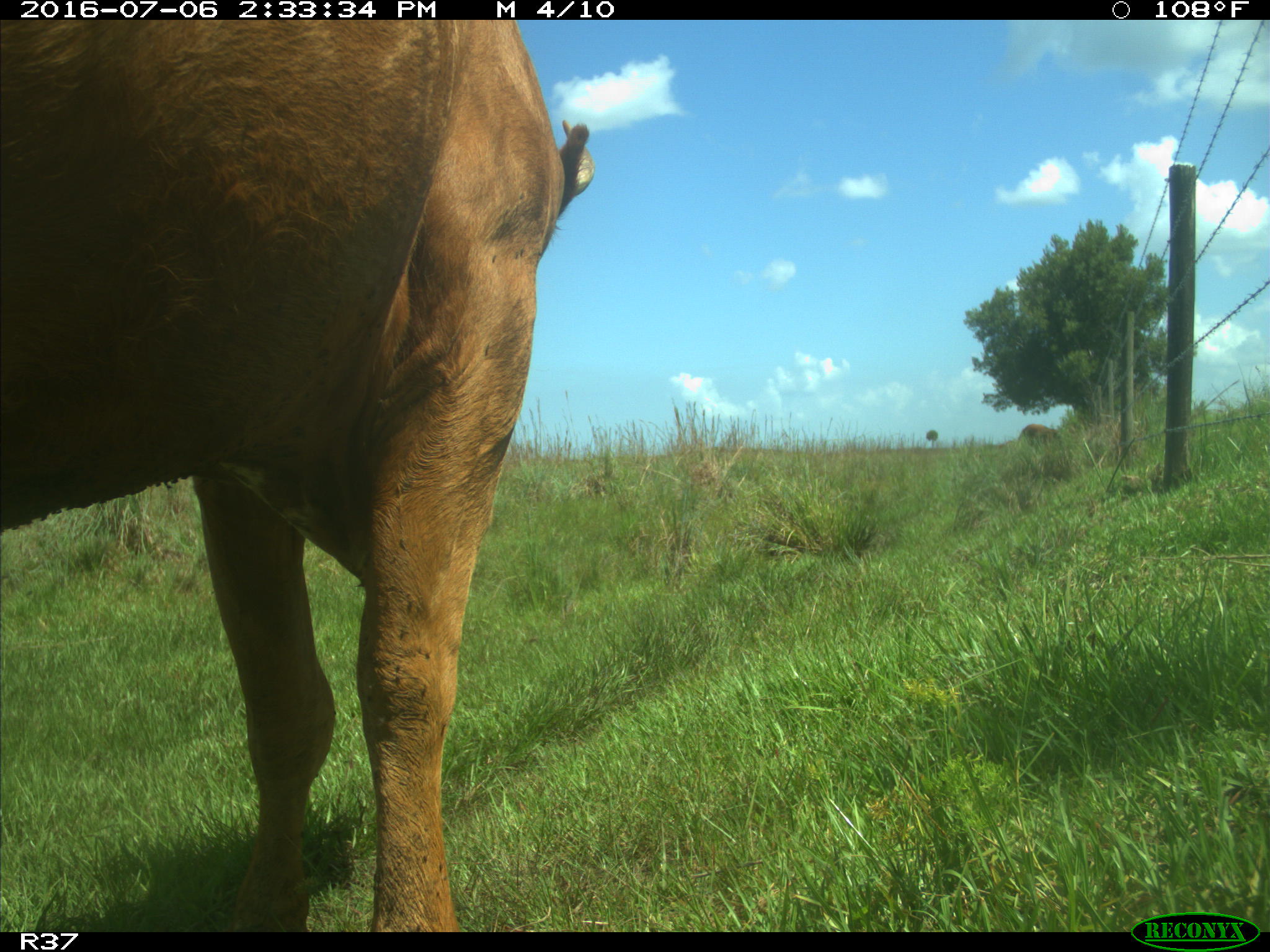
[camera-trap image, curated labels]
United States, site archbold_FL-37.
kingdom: Animalia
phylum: Chordata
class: Mammalia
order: Artiodactyla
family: Bovidae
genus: Bos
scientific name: Bos taurus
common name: domestic cow